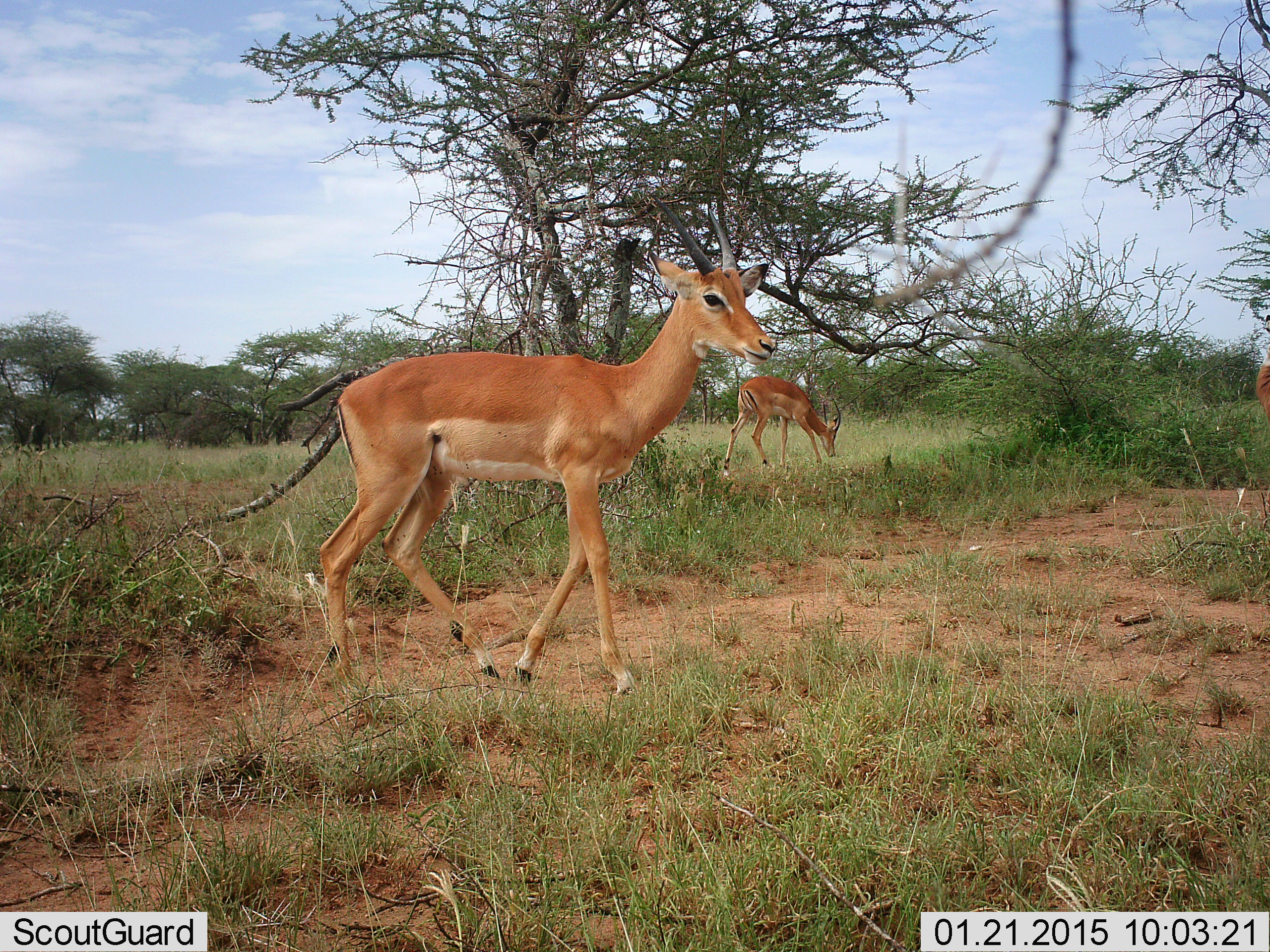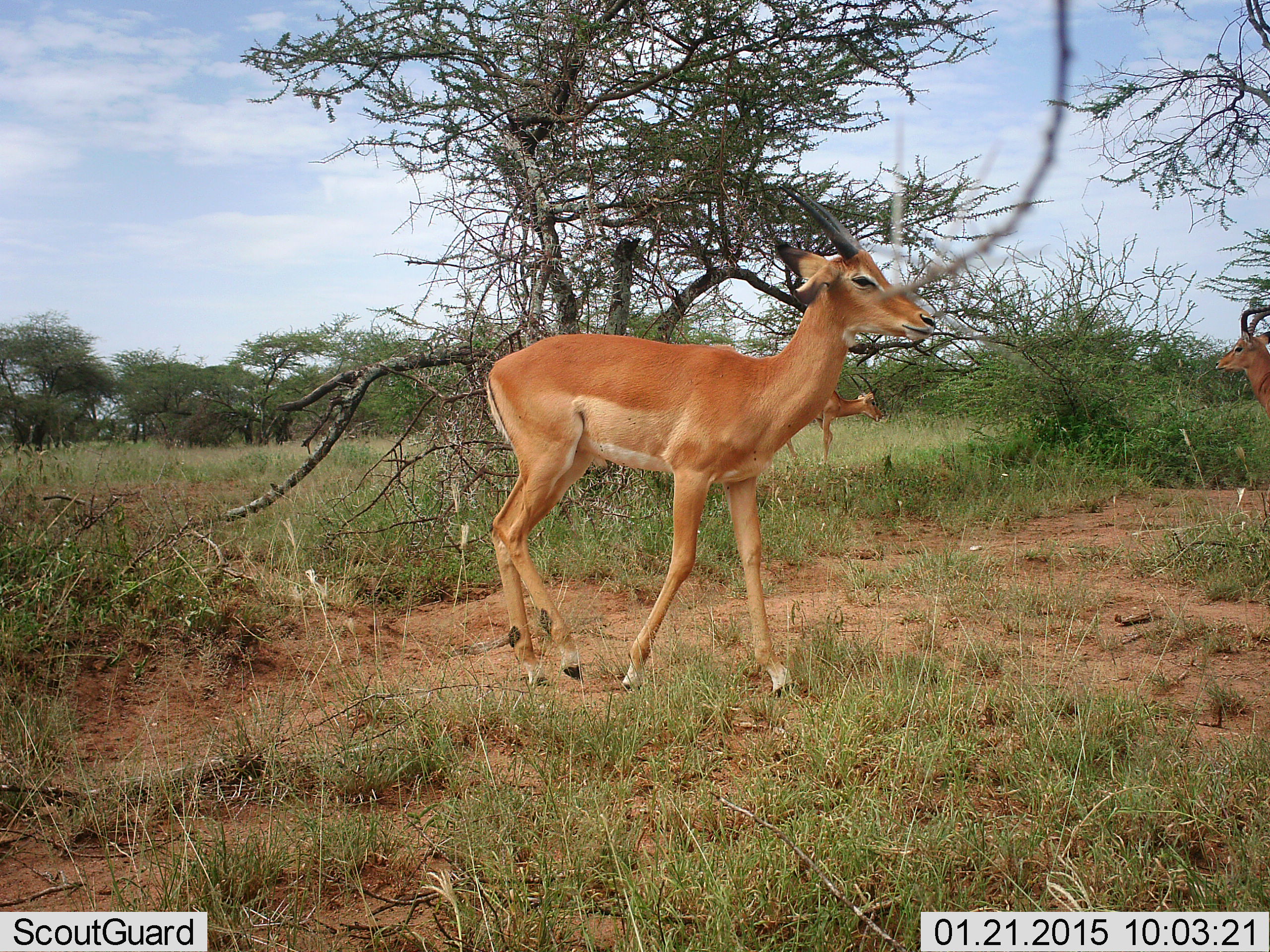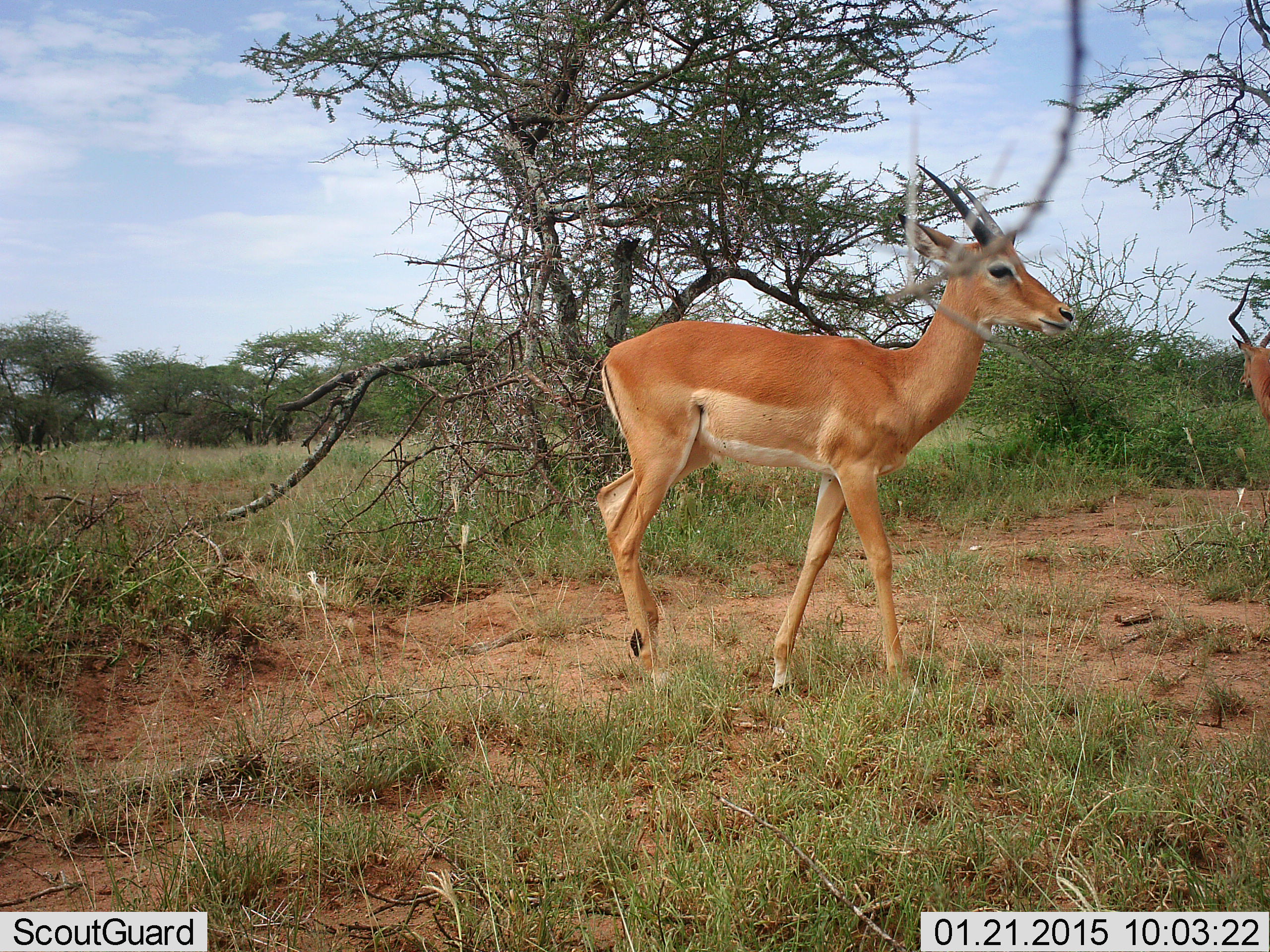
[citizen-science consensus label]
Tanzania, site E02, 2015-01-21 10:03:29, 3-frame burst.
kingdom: Animalia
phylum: Chordata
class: Mammalia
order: Artiodactyla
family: Bovidae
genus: Aepyceros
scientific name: Aepyceros melampus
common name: impala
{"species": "impala (Aepyceros melampus)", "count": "3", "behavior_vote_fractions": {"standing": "70%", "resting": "0%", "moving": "90%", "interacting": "0%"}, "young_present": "0%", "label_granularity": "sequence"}